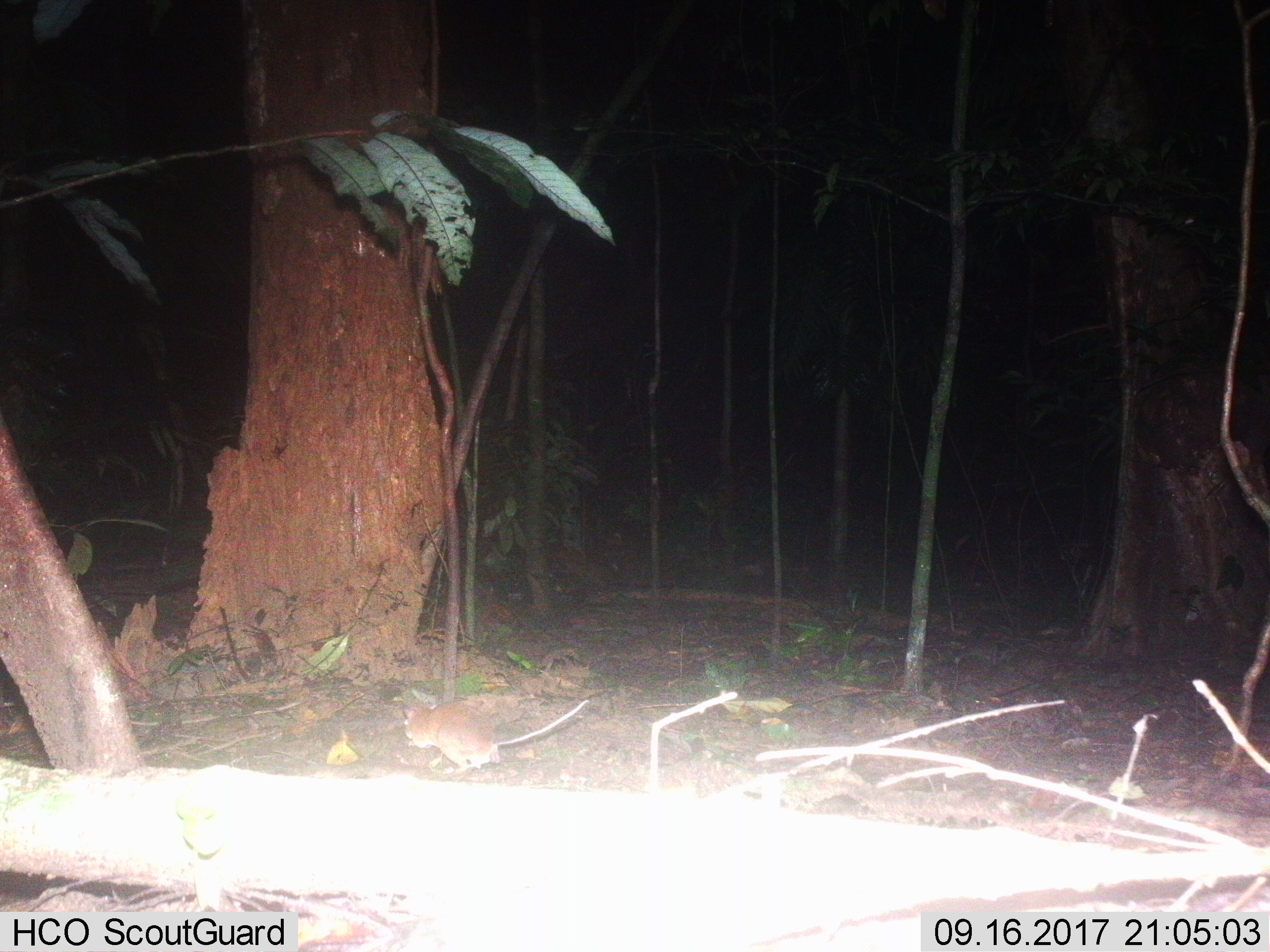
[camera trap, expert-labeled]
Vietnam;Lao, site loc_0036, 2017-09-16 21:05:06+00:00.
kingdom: Animalia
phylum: Chordata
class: Mammalia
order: Rodentia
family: Muridae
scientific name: Muridae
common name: old-world mice and rats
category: unidentified murid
Unidentified murid (old-world mice and rats) (Muridae). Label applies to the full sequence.